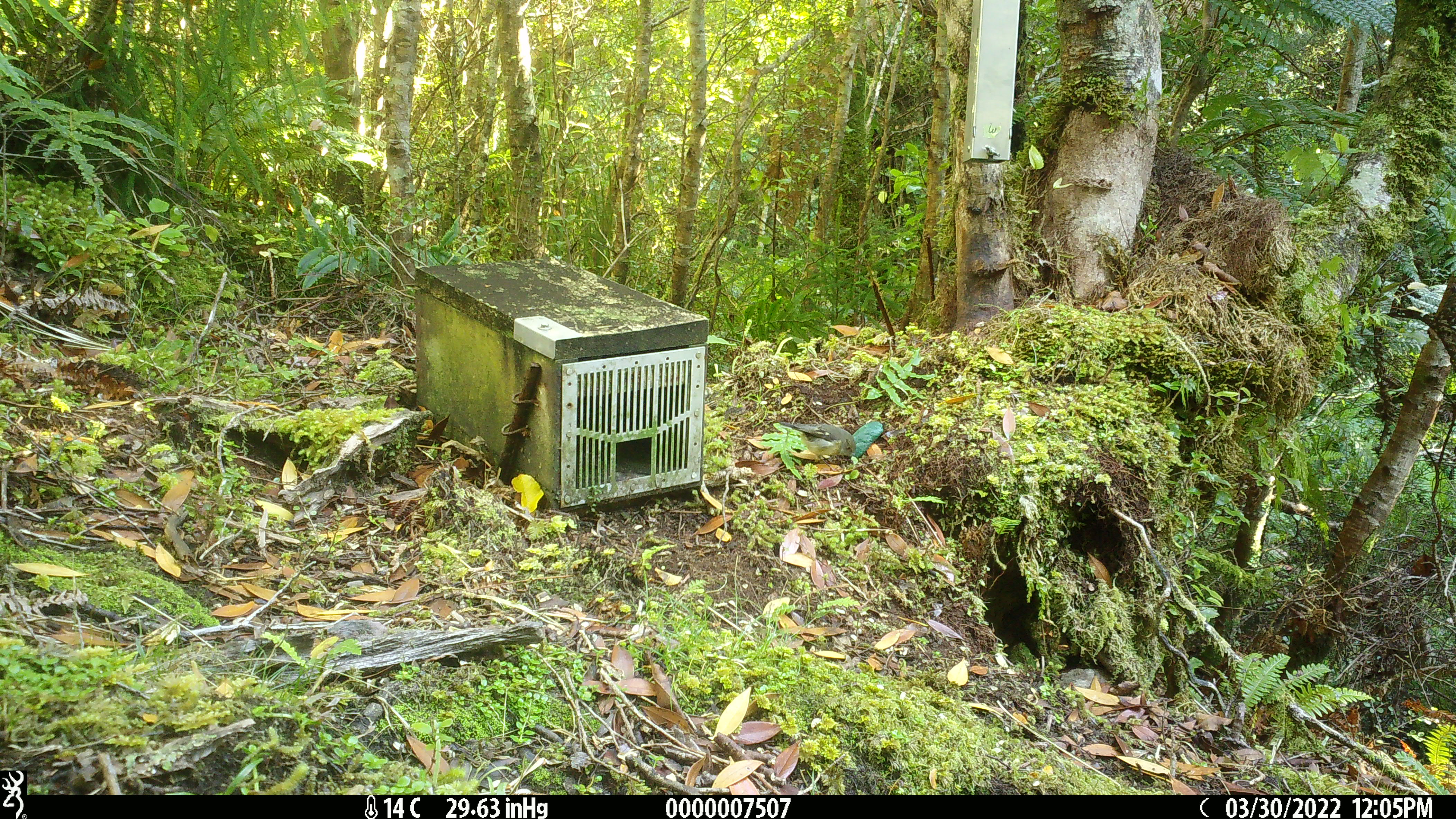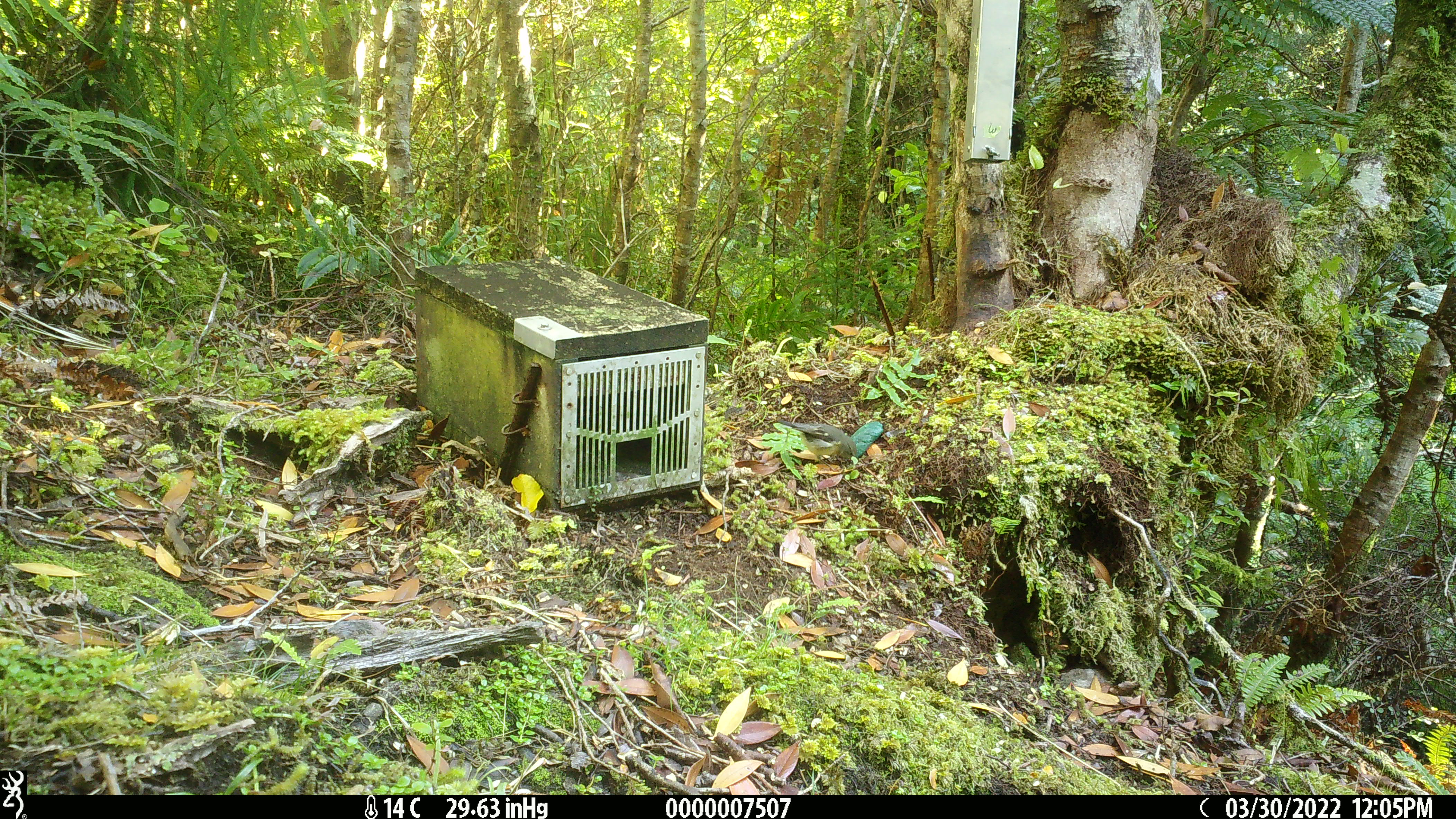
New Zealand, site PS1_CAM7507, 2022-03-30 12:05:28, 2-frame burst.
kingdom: Animalia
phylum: Chordata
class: Aves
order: Passeriformes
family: Petroicidae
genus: Petroica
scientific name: Petroica macrocephala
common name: tomtit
Tomtit (Petroica macrocephala).